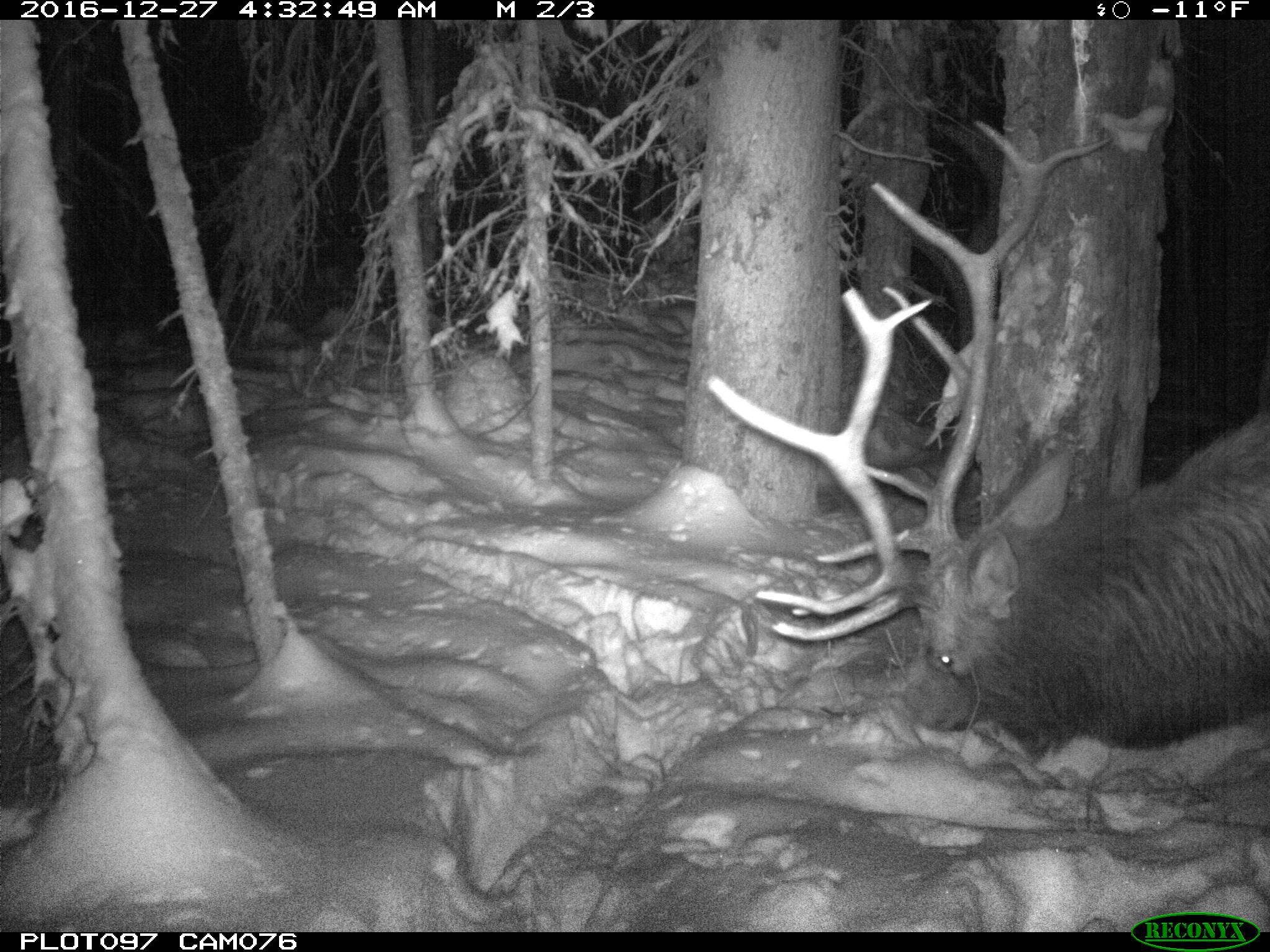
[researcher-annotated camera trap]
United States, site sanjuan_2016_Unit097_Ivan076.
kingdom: Animalia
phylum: Chordata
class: Mammalia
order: Artiodactyla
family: Cervidae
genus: Cervus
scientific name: Cervus elaphus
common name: red deer